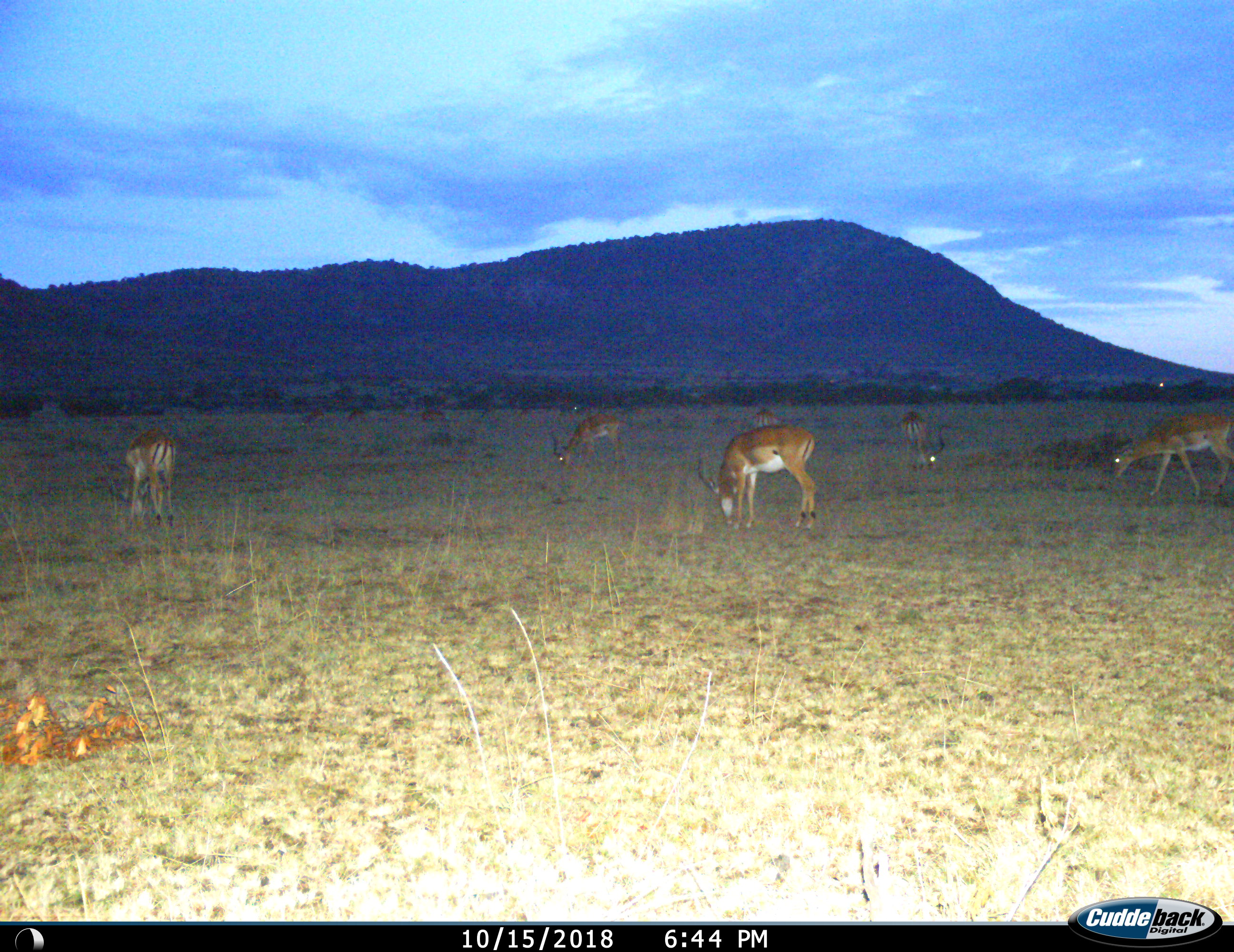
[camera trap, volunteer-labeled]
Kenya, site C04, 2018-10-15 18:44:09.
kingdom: Animalia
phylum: Chordata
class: Mammalia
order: Artiodactyla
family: Bovidae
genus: Aepyceros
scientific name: Aepyceros melampus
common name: impala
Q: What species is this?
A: Impala (Aepyceros melampus).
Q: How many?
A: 9.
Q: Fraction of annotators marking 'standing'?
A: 50%.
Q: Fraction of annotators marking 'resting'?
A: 0%.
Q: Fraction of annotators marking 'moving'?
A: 12%.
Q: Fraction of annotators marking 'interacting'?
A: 0%.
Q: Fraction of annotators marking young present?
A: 0%.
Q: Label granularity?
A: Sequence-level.